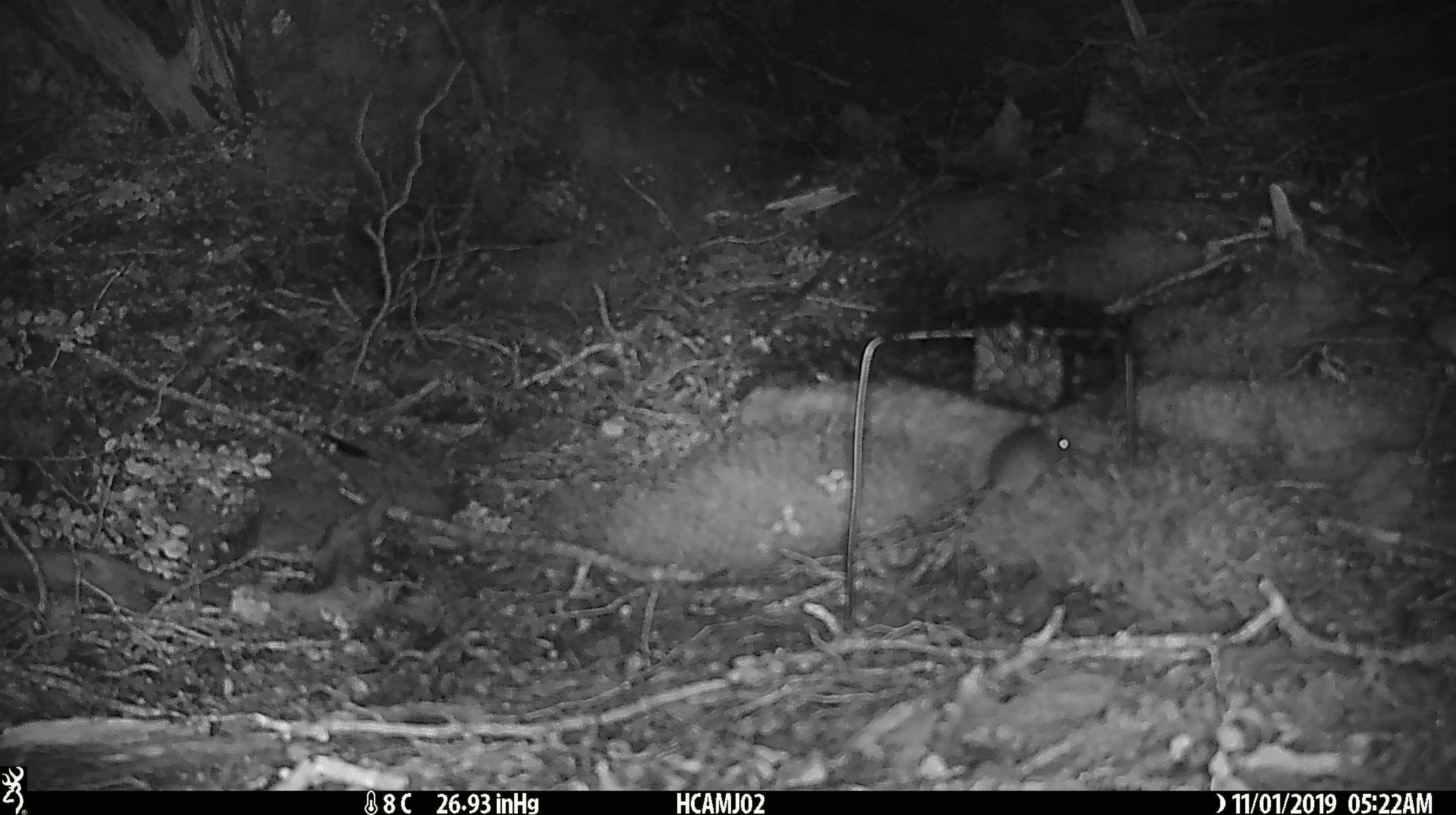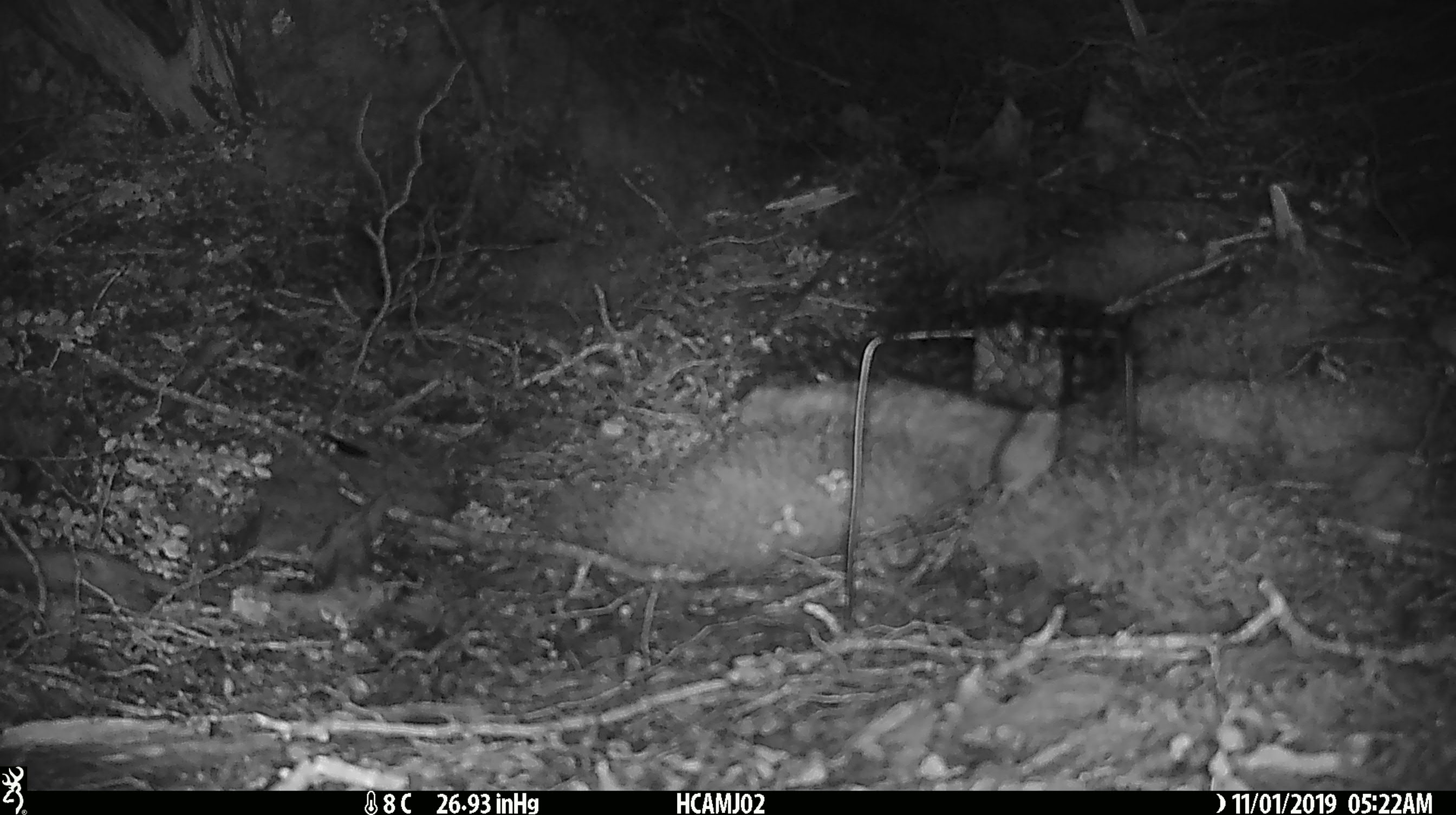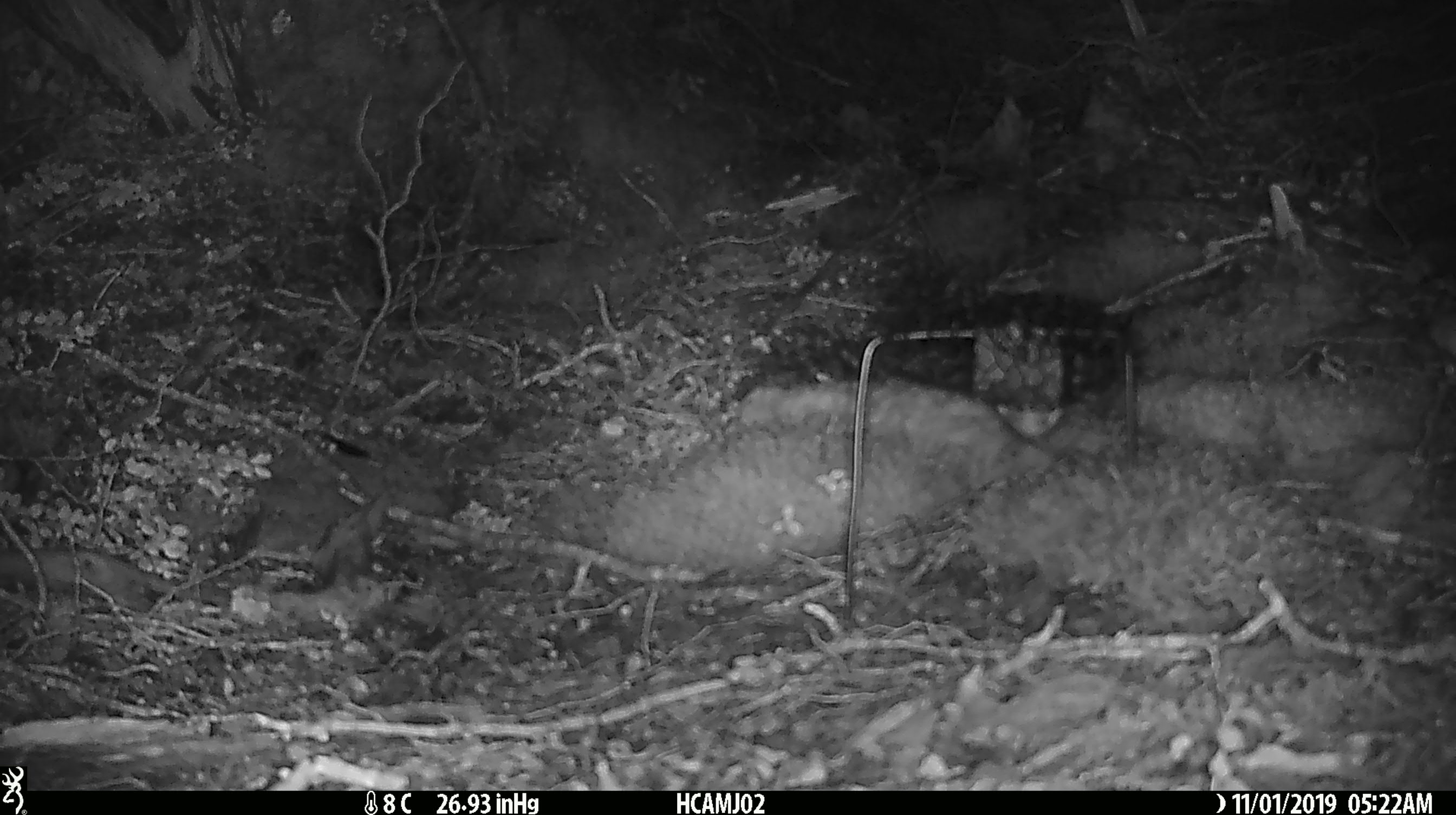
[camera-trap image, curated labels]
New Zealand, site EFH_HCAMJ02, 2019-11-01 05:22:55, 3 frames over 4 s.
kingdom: Animalia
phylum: Chordata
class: Mammalia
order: Rodentia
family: Muridae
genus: Mus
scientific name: Mus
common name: mouse